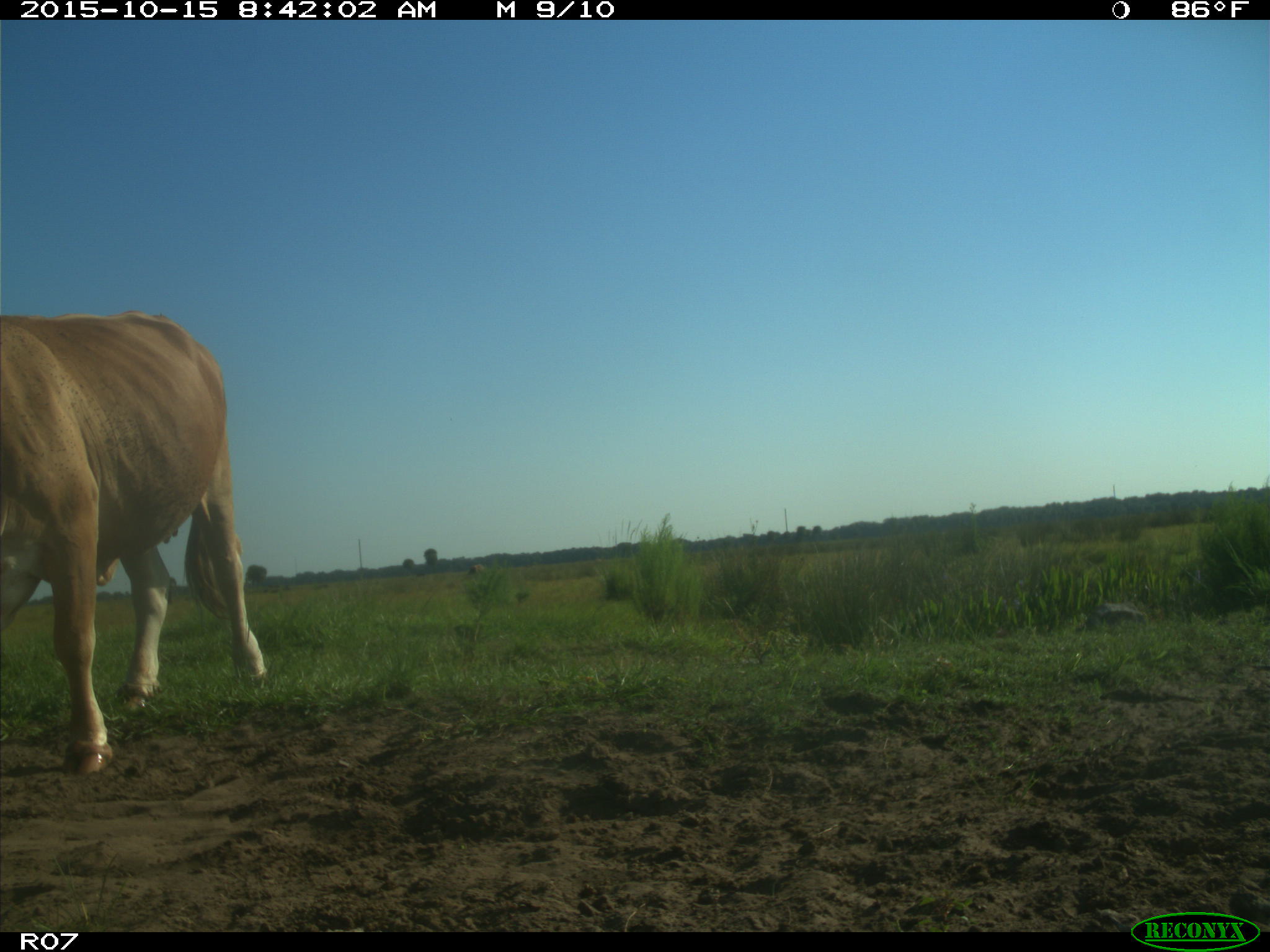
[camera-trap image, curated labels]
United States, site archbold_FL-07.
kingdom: Animalia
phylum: Chordata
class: Mammalia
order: Artiodactyla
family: Bovidae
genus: Bos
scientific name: Bos taurus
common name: domestic cow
Bos taurus (domestic cow).